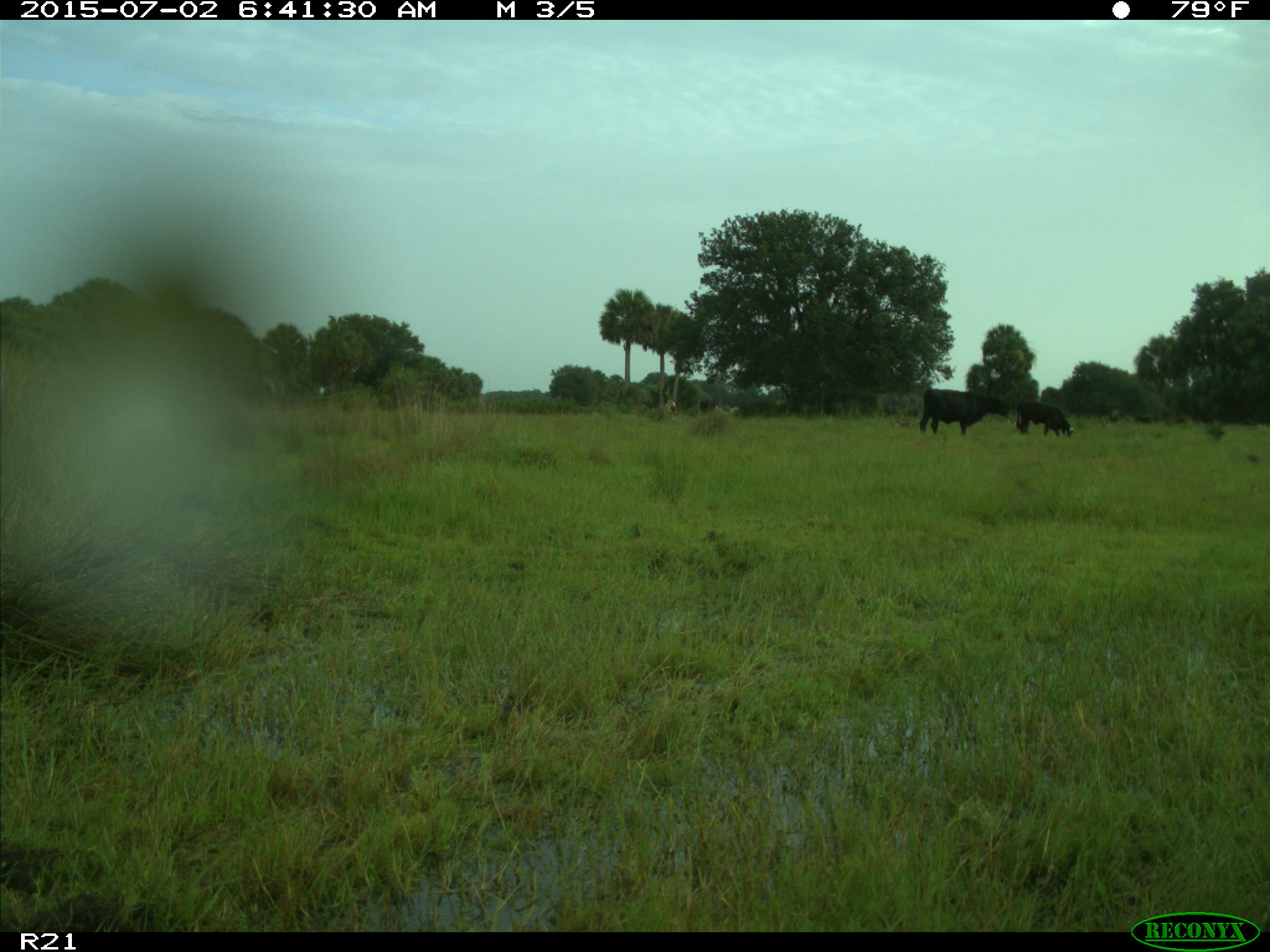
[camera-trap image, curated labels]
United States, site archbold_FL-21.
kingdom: Animalia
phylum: Chordata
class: Mammalia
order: Artiodactyla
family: Bovidae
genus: Bos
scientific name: Bos taurus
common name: domestic cow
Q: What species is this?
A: Bos taurus (domestic cow).